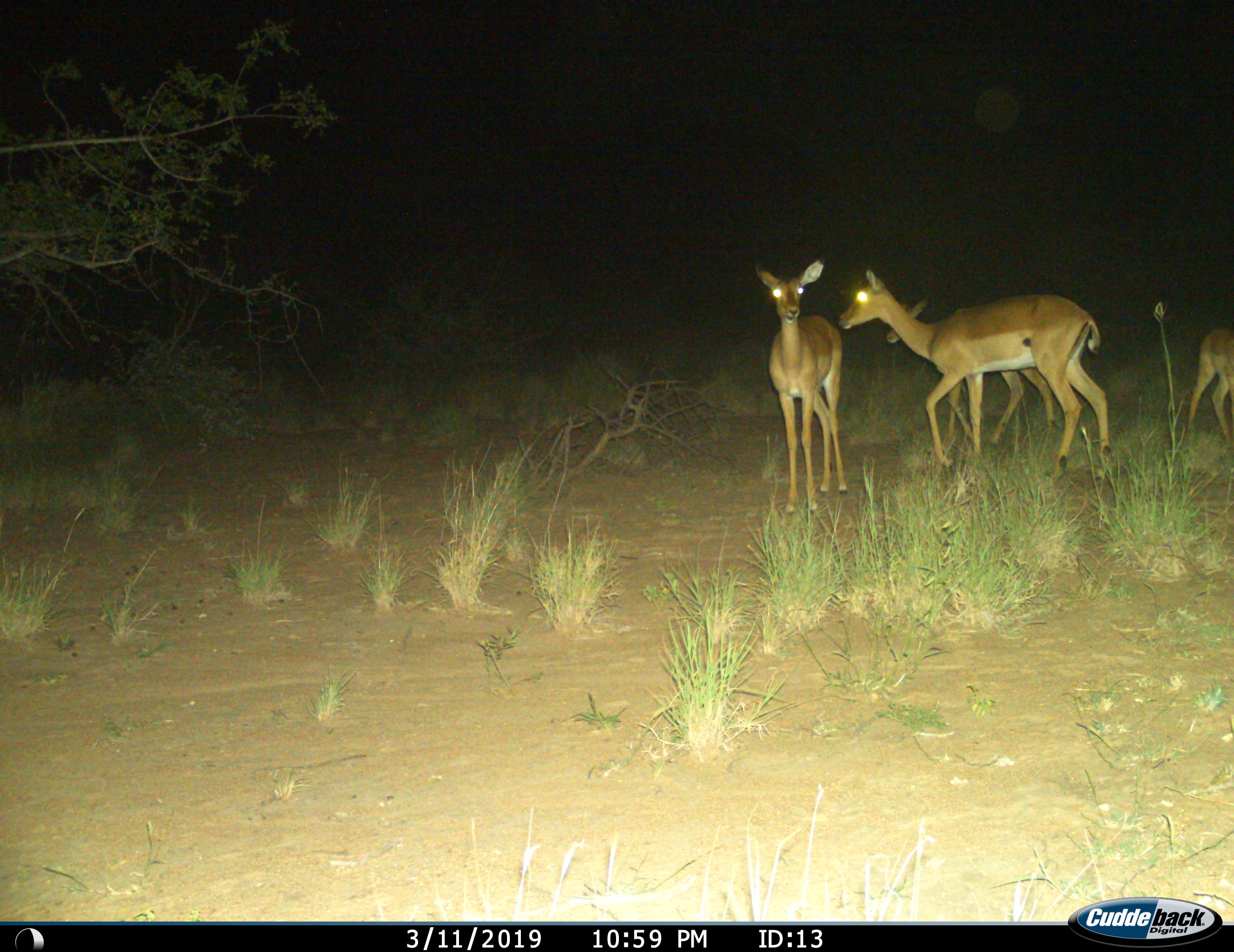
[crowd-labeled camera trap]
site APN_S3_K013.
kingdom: Animalia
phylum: Chordata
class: Mammalia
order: Artiodactyla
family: Bovidae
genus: Aepyceros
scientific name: Aepyceros melampus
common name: impala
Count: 3.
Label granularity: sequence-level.